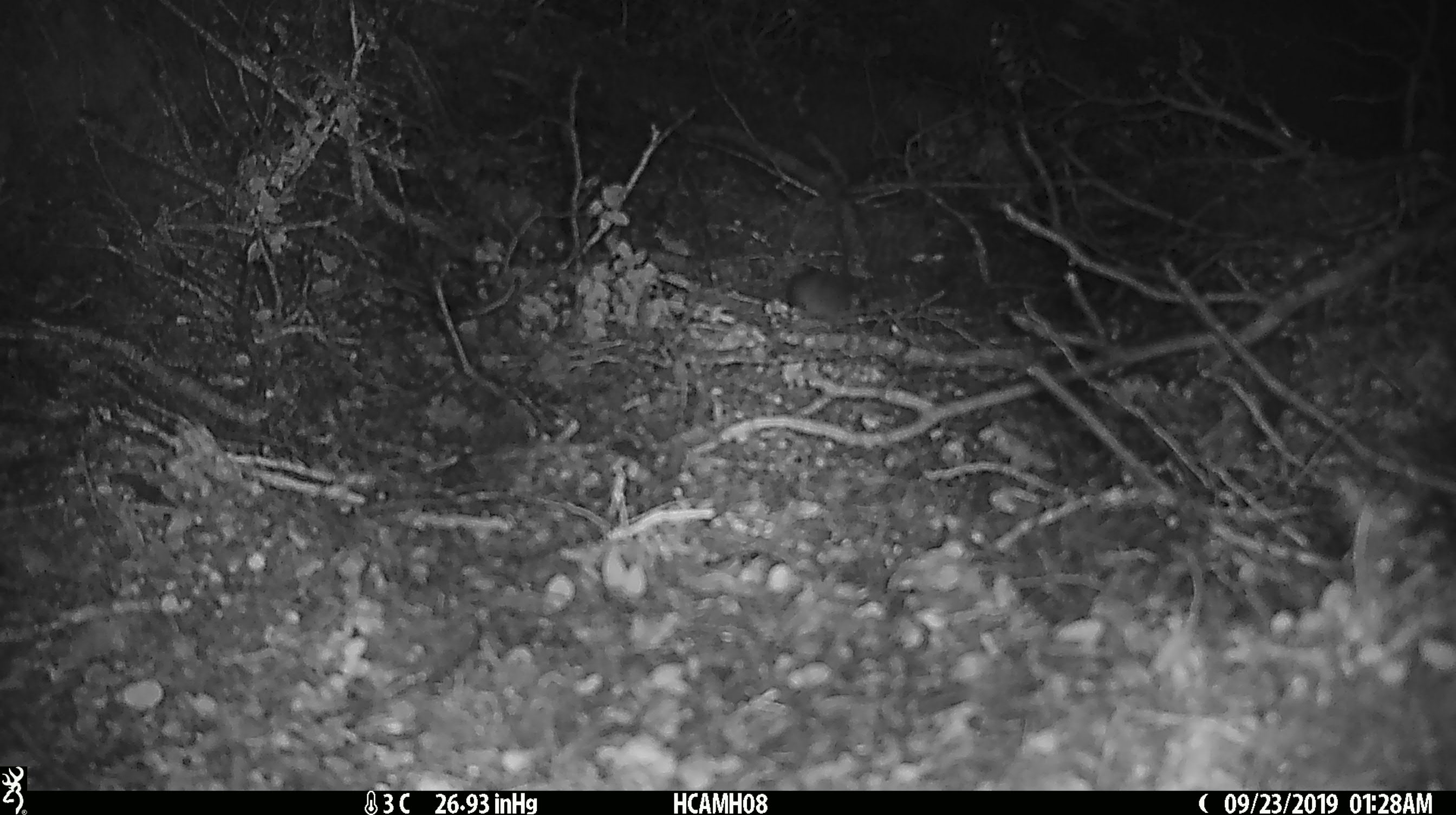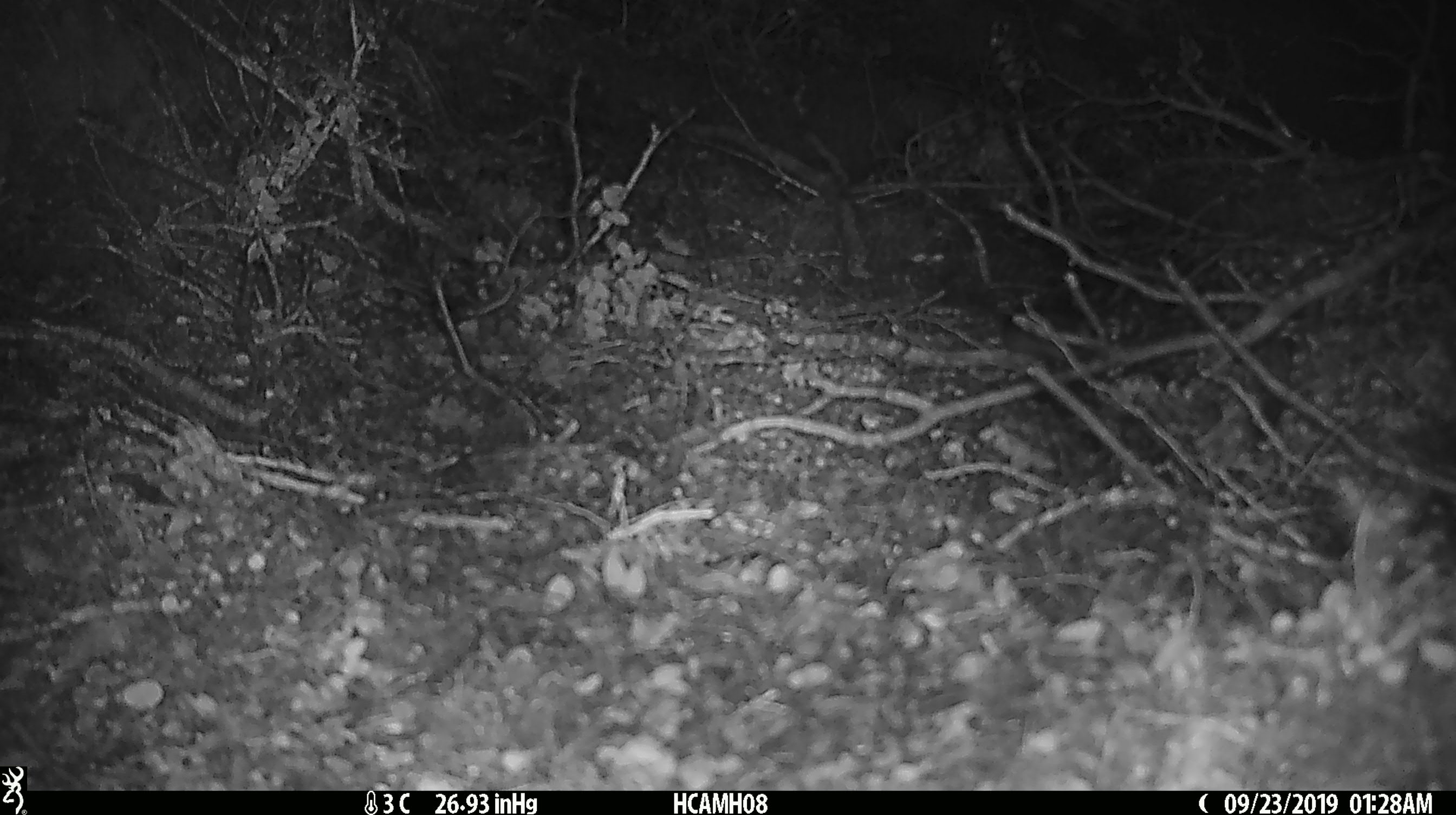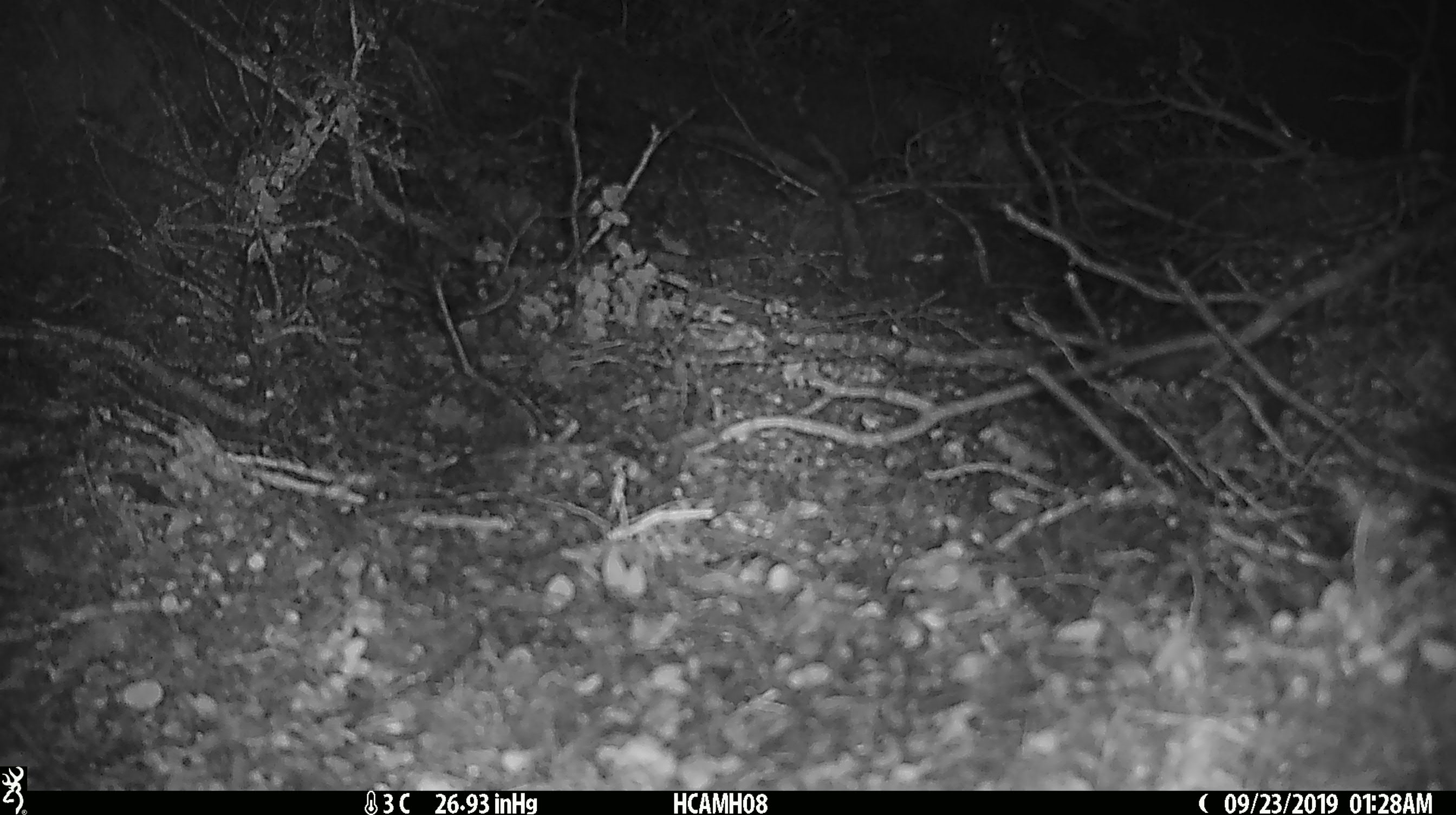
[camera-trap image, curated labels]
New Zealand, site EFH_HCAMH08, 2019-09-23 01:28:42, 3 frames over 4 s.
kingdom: Animalia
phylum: Chordata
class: Mammalia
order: Rodentia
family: Muridae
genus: Mus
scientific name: Mus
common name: mouse